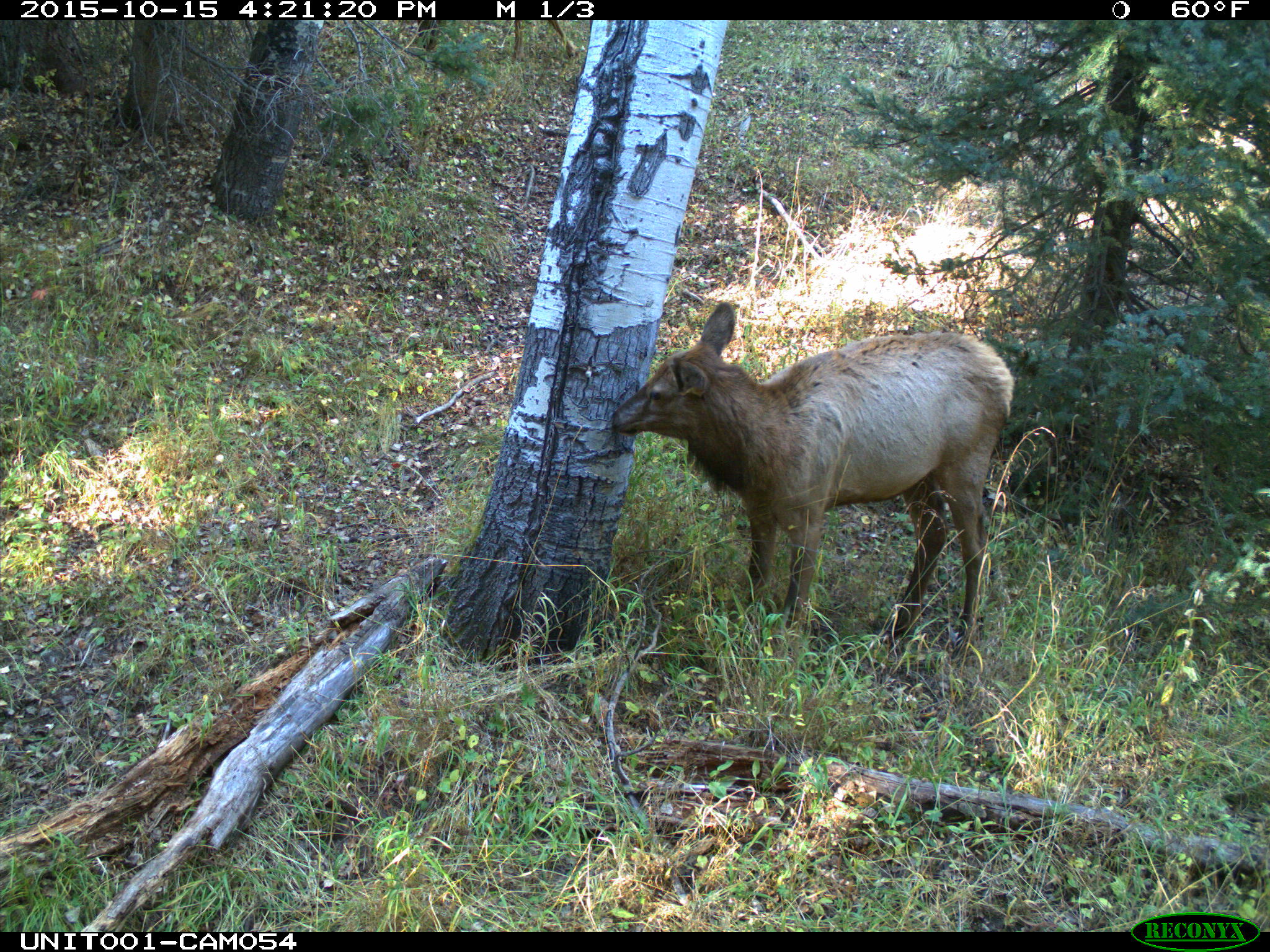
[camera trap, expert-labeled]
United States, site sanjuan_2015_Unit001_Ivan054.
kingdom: Animalia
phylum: Chordata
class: Mammalia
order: Artiodactyla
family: Cervidae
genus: Cervus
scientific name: Cervus elaphus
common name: red deer